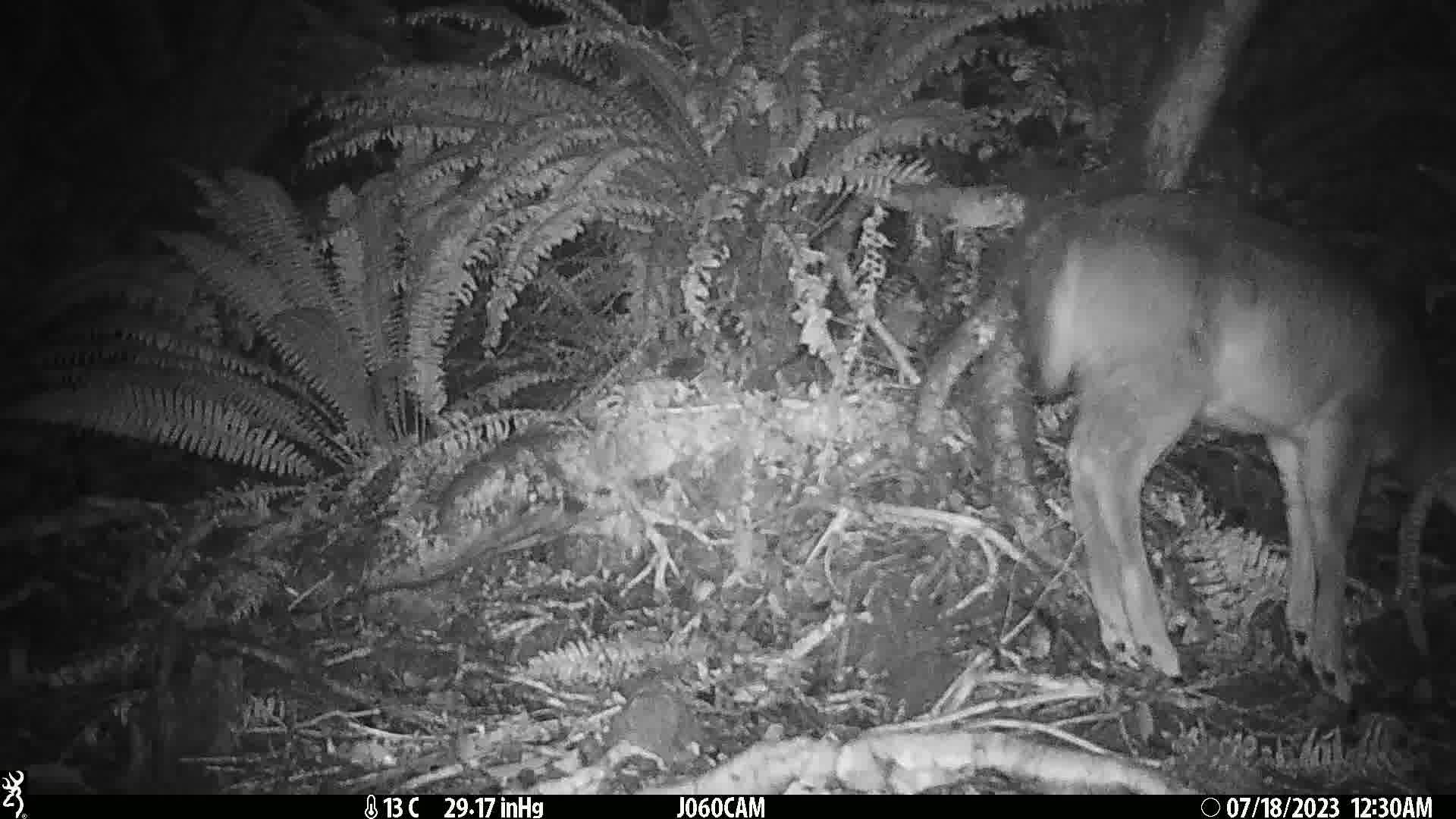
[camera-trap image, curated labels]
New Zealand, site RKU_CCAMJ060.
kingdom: Animalia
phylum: Chordata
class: Mammalia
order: Artiodactyla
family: Cervidae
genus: Odocoileus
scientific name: Odocoileus virginianus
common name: white-tailed deer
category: white tailed deer